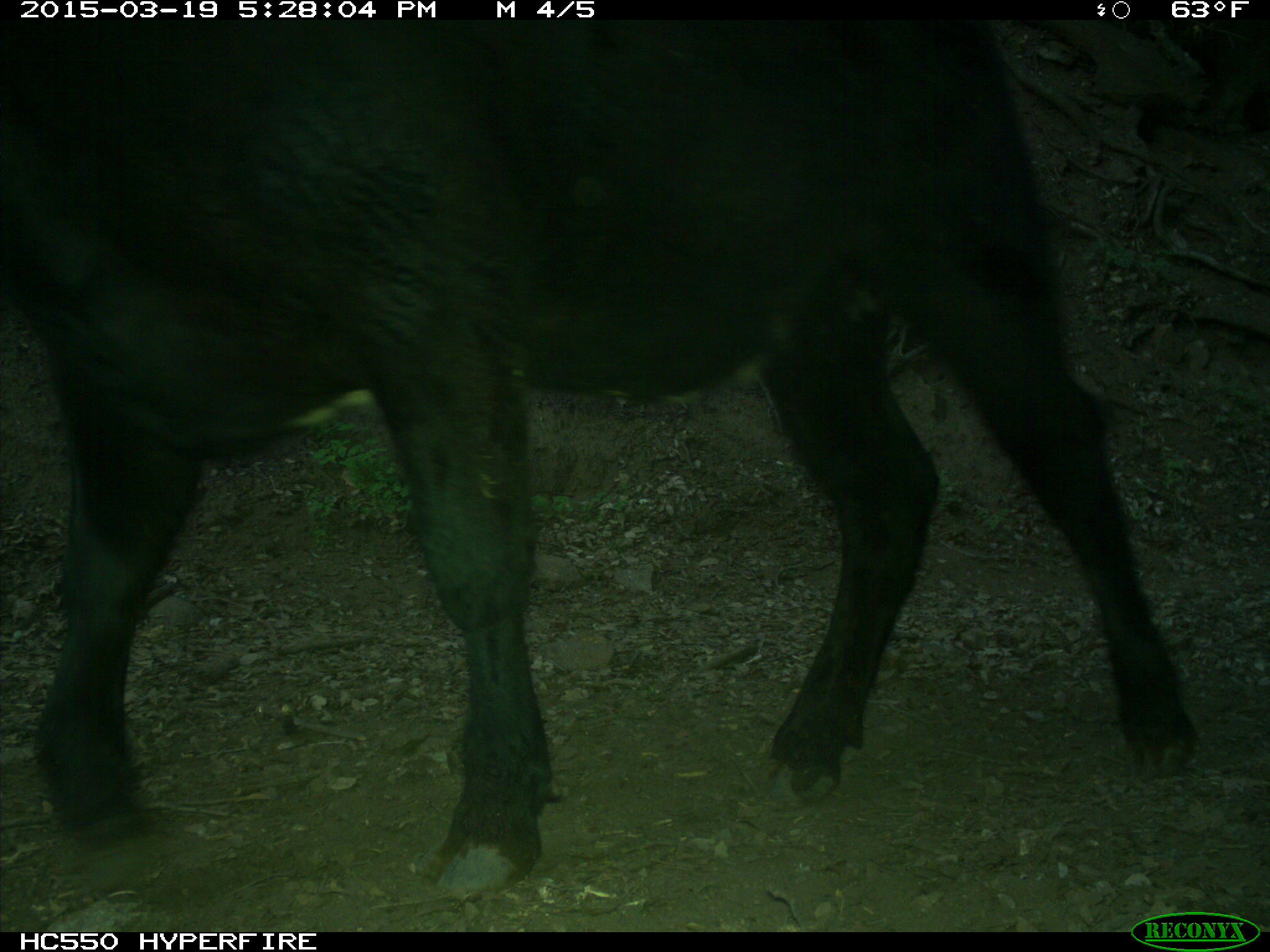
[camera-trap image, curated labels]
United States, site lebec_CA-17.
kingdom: Animalia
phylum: Chordata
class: Mammalia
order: Artiodactyla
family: Bovidae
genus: Bos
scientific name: Bos taurus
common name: domestic cow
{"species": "Bos taurus (domestic cow)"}